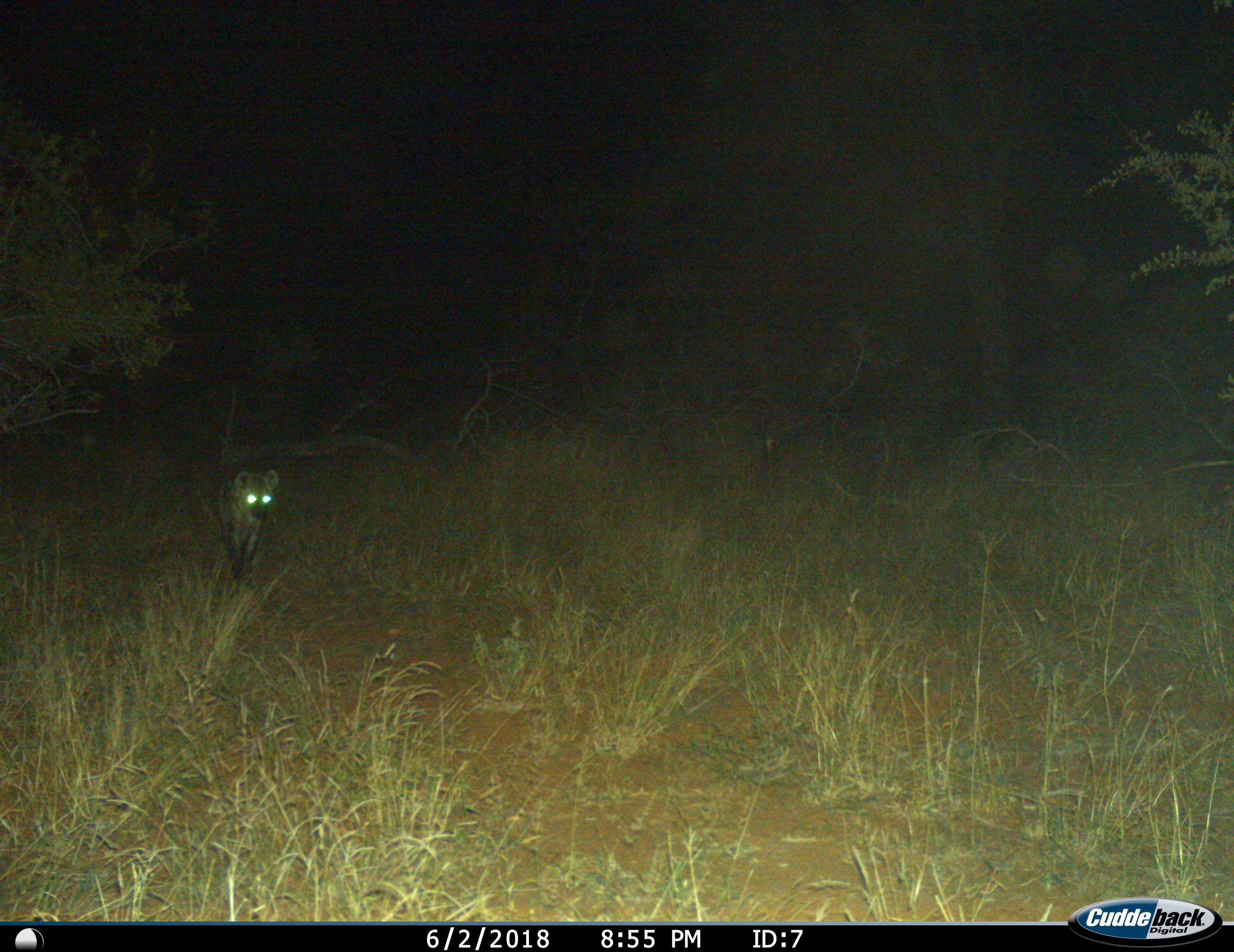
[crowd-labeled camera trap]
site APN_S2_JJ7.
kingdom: Animalia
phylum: Chordata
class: Mammalia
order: Carnivora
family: Hyaenidae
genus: Crocuta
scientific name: Crocuta crocuta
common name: spotted hyena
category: hyenaspotted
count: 1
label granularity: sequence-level